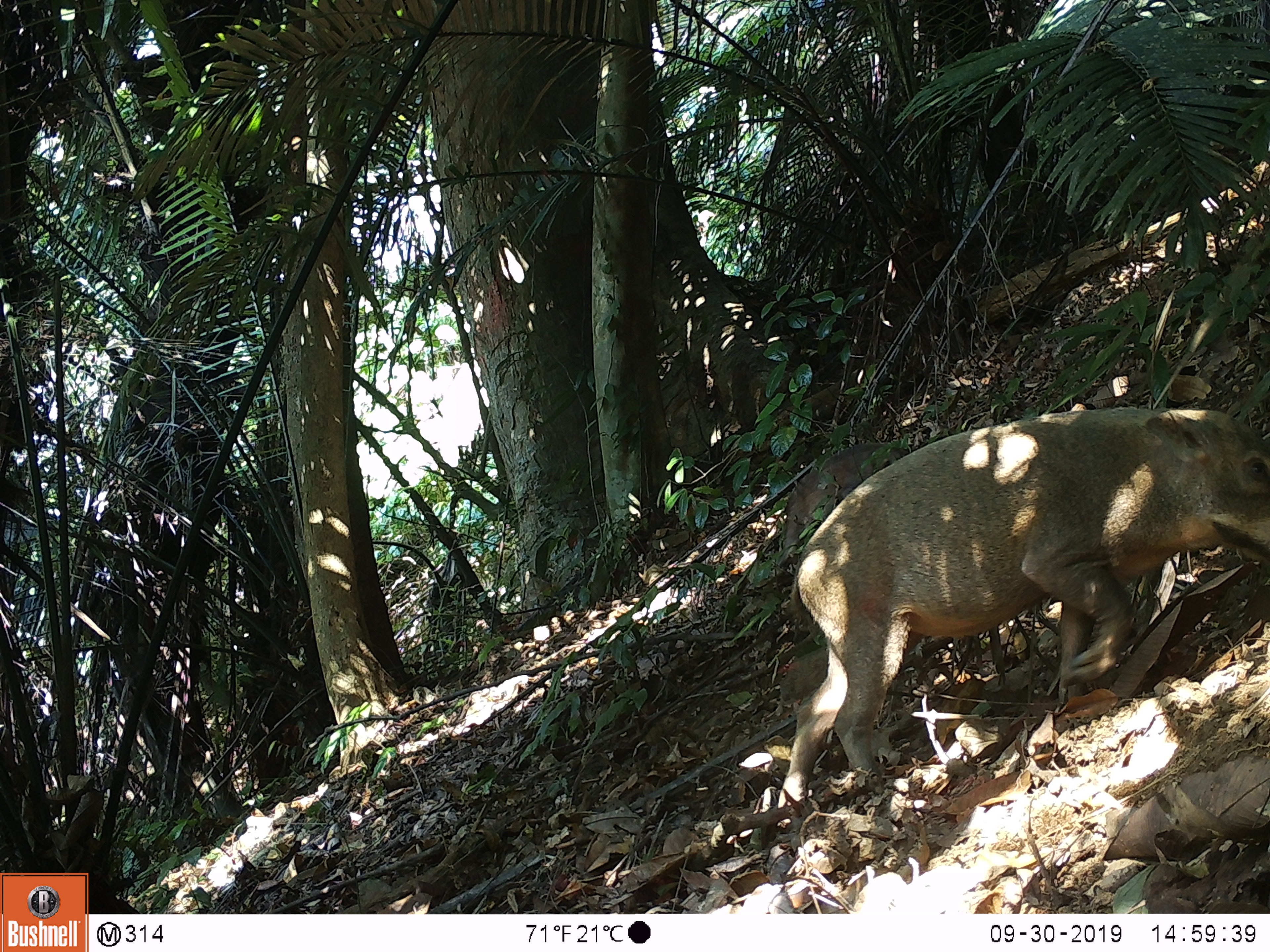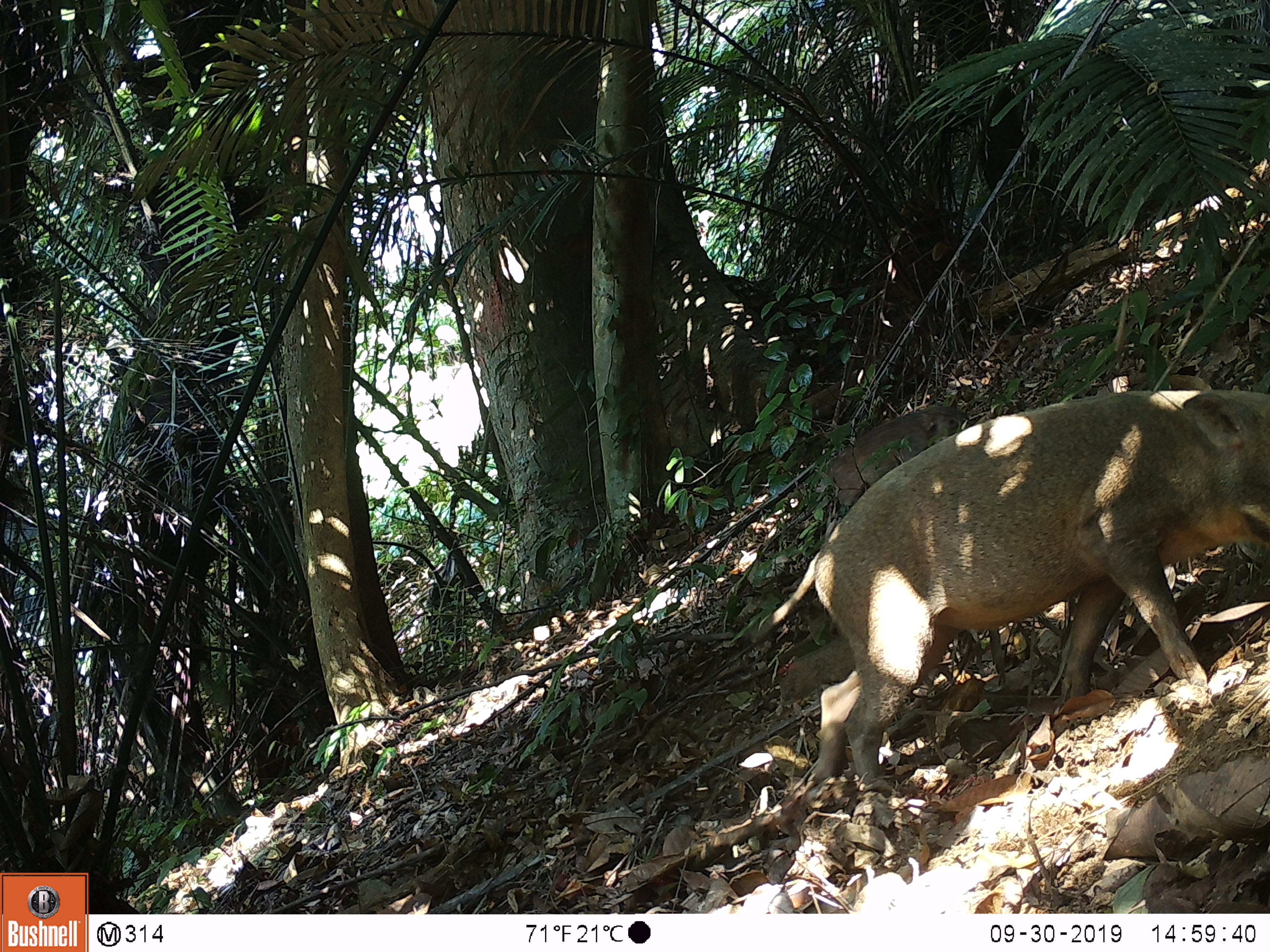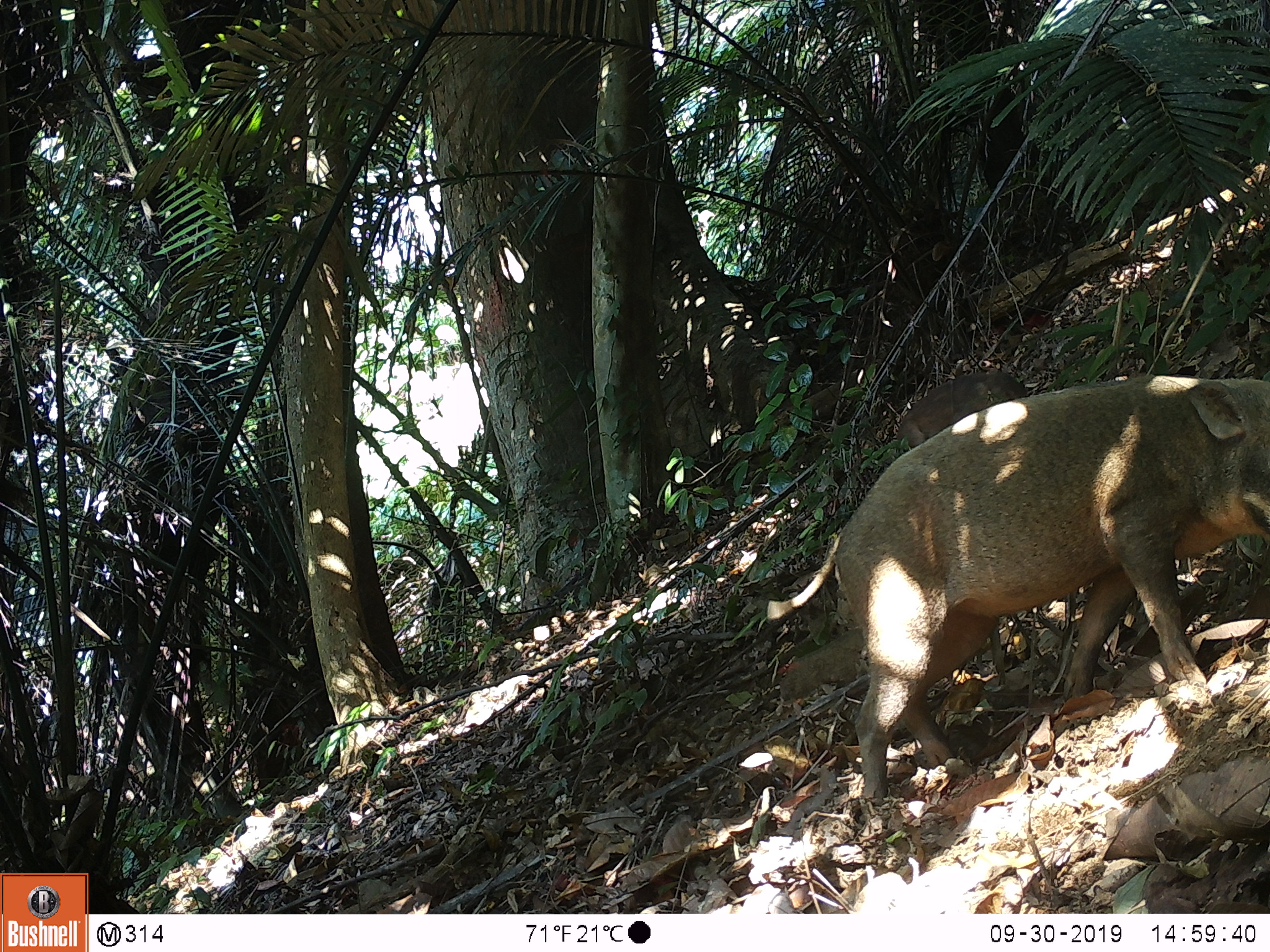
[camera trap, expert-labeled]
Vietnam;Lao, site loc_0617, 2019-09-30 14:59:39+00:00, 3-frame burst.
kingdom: Animalia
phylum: Chordata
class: Mammalia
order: Artiodactyla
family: Suidae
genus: Sus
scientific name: Sus scrofa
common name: eurasian wild pig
Eurasian wild pig (Sus scrofa). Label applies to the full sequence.